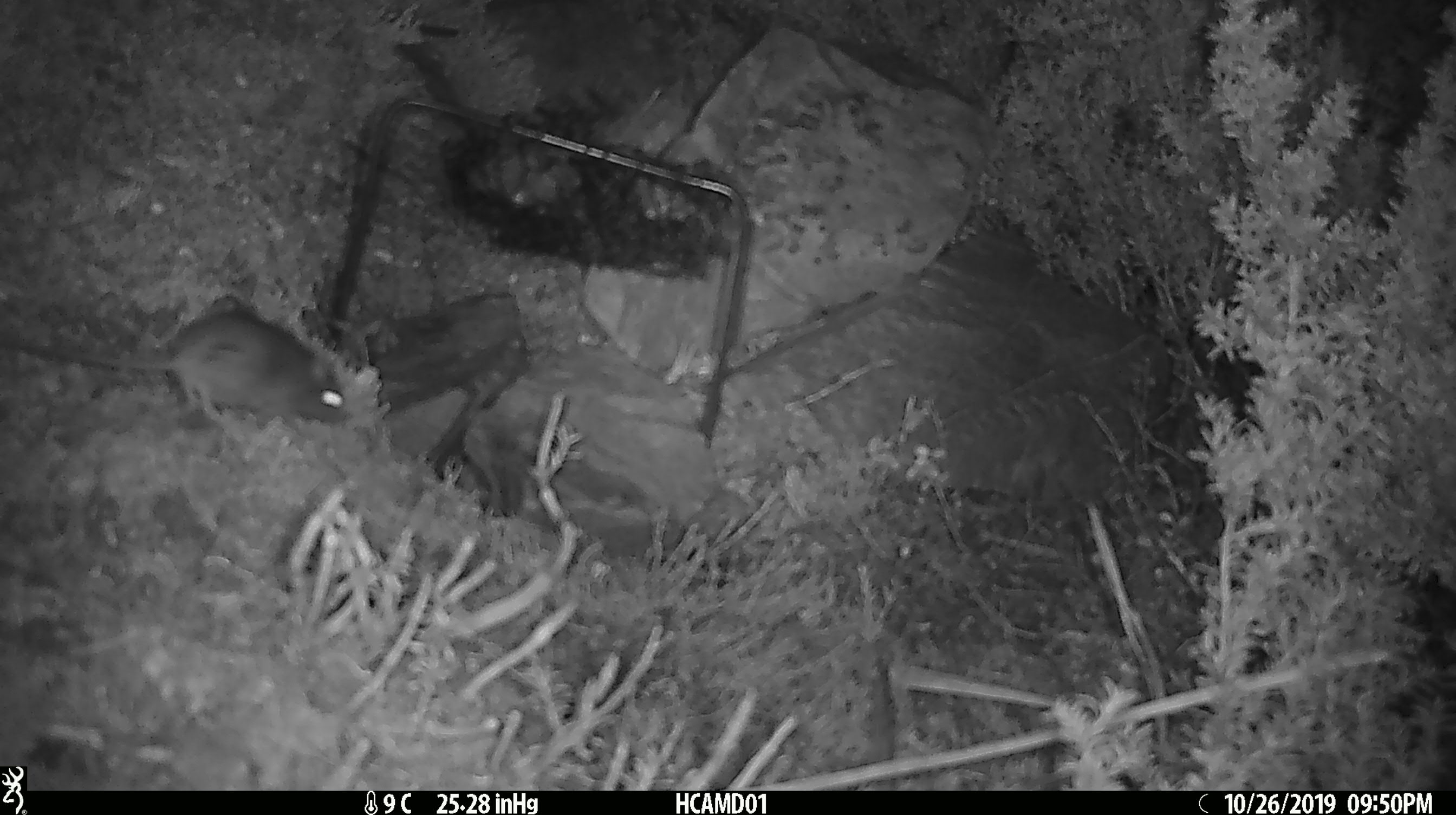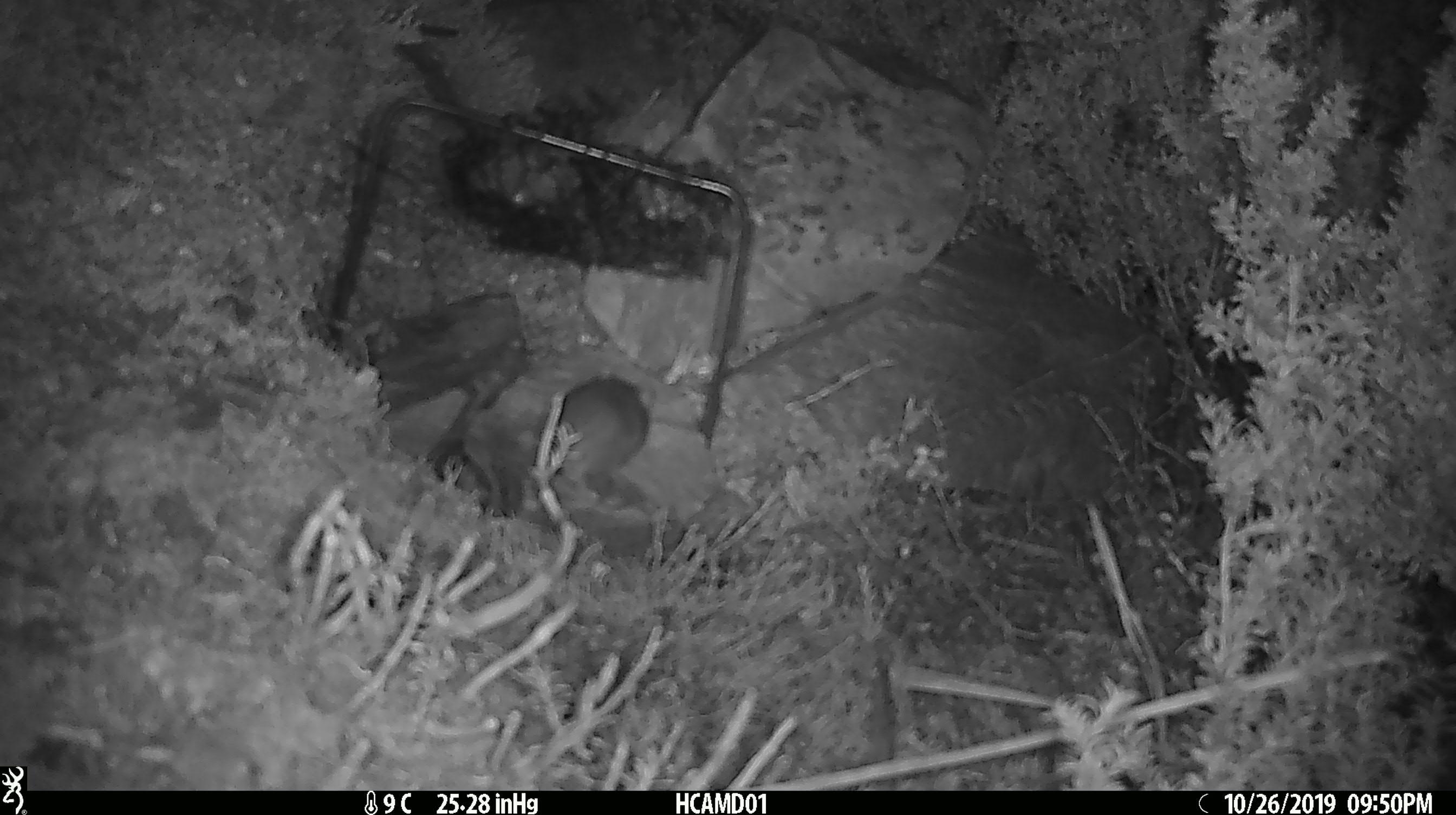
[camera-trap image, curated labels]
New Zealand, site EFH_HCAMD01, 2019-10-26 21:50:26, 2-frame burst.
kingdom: Animalia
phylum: Chordata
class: Mammalia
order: Rodentia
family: Muridae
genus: Mus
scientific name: Mus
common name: mouse